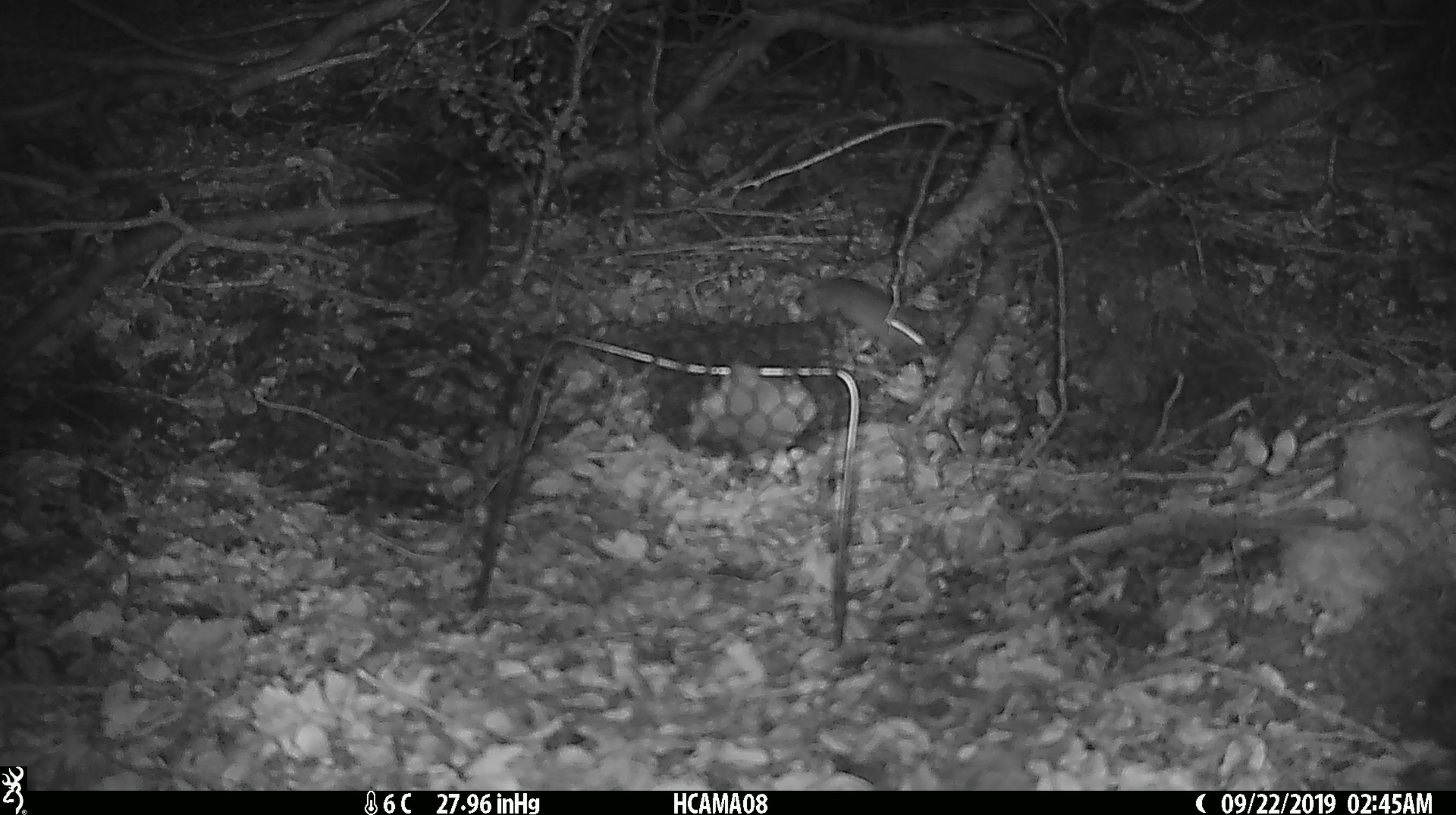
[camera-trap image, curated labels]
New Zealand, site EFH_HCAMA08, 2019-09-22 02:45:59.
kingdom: Animalia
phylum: Chordata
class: Mammalia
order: Rodentia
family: Muridae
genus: Mus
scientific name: Mus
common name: mouse